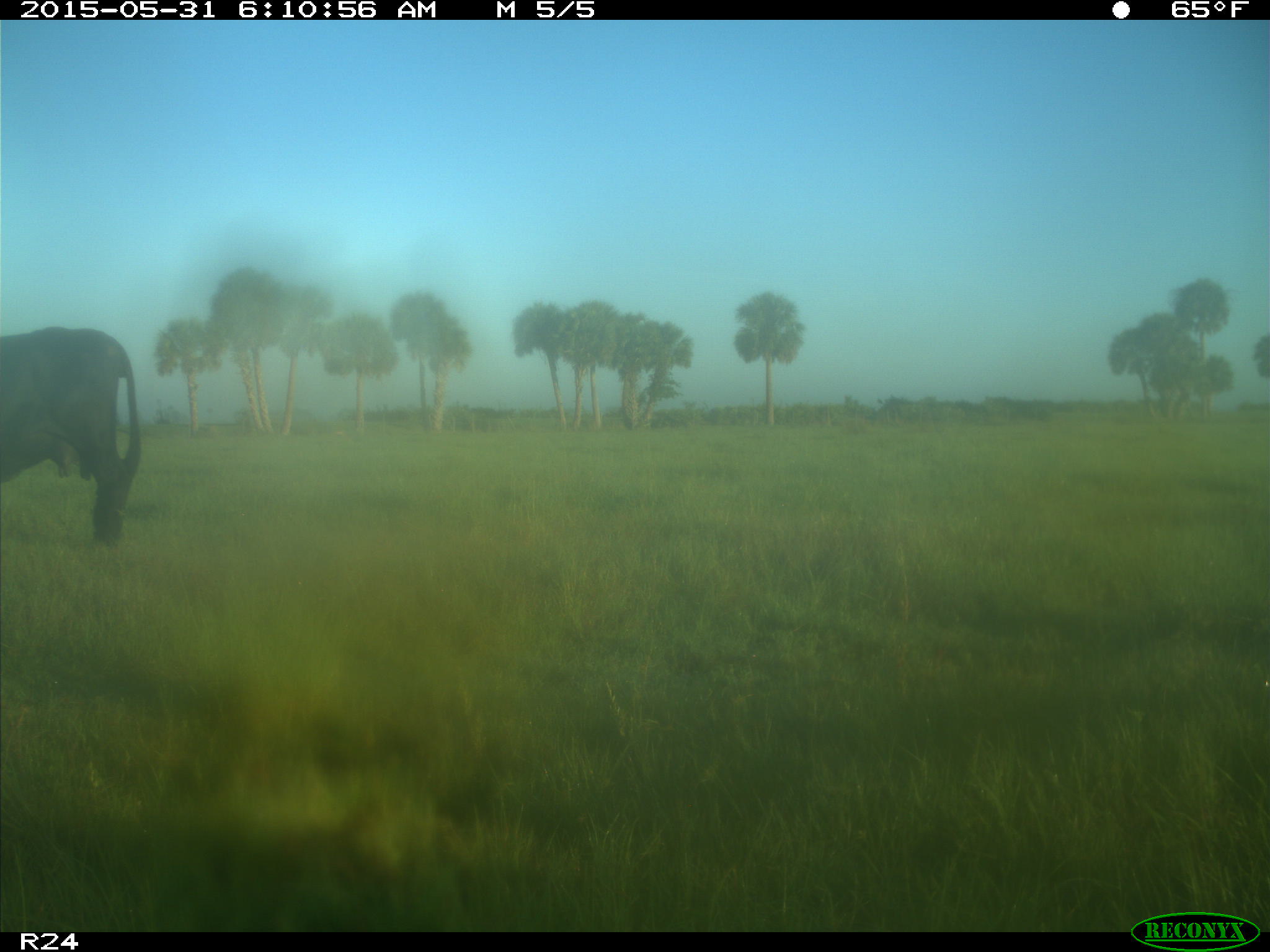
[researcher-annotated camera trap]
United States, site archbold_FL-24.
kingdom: Animalia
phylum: Chordata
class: Mammalia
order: Artiodactyla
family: Bovidae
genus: Bos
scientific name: Bos taurus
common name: domestic cow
Bos taurus (domestic cow).